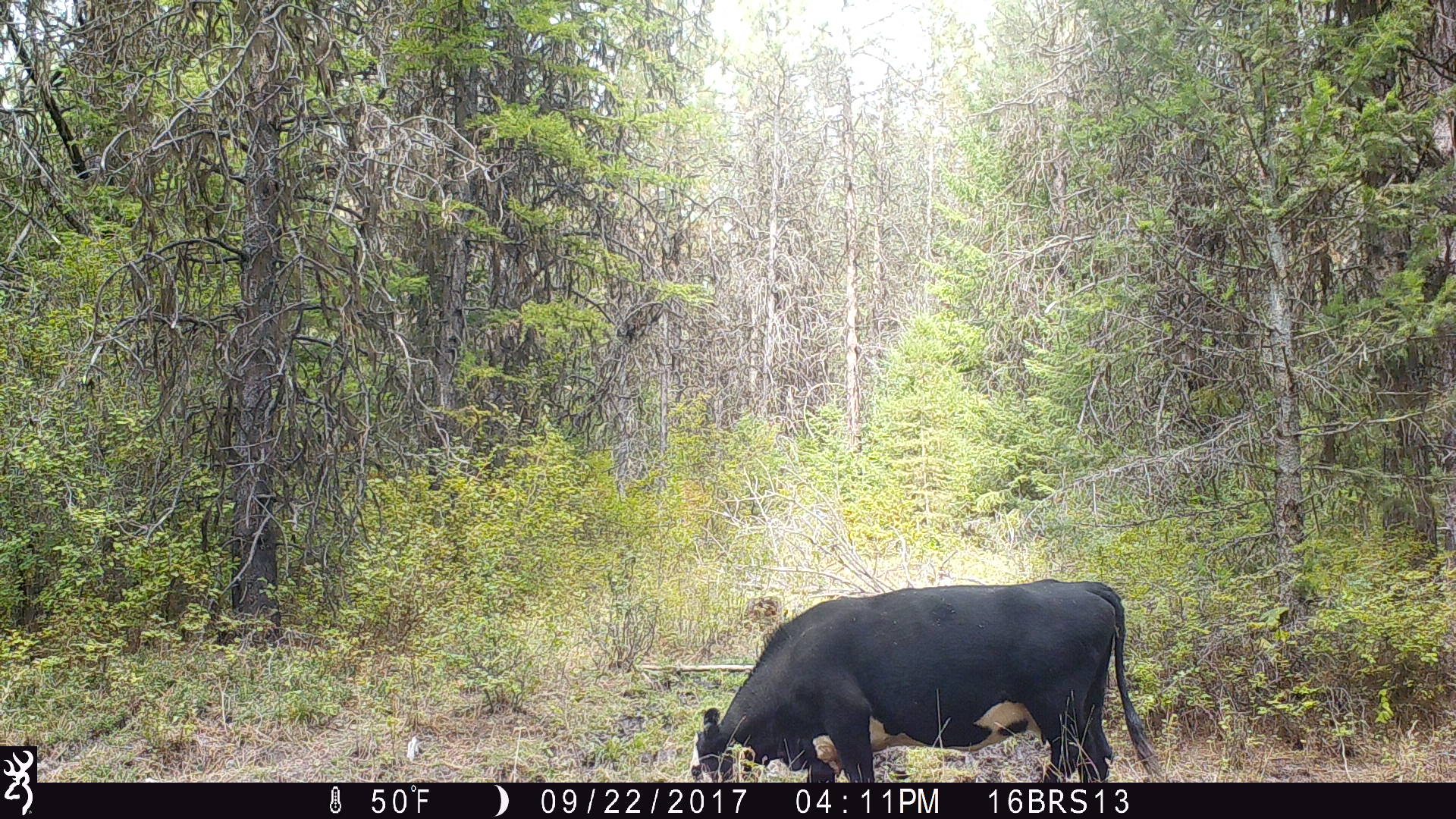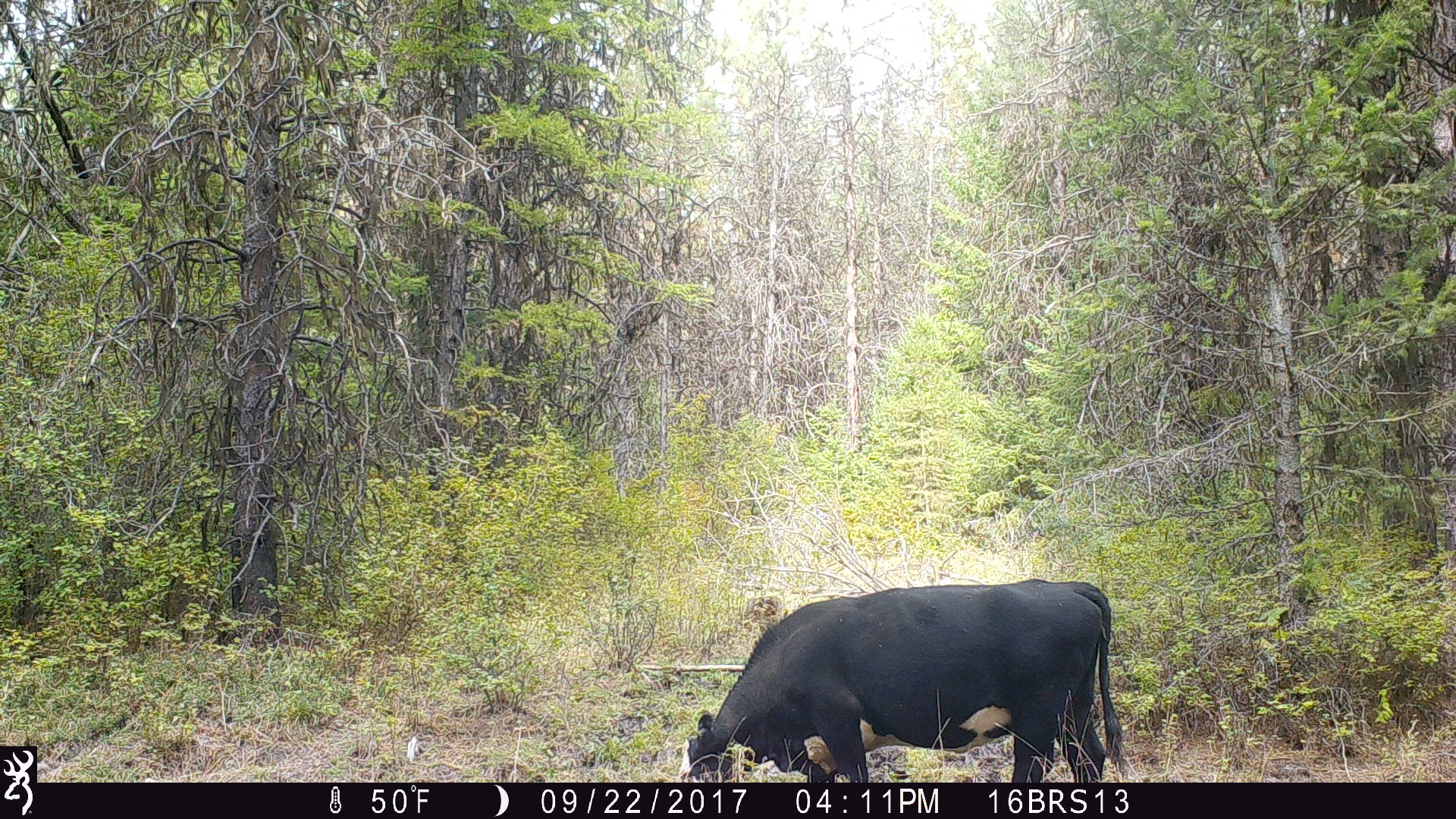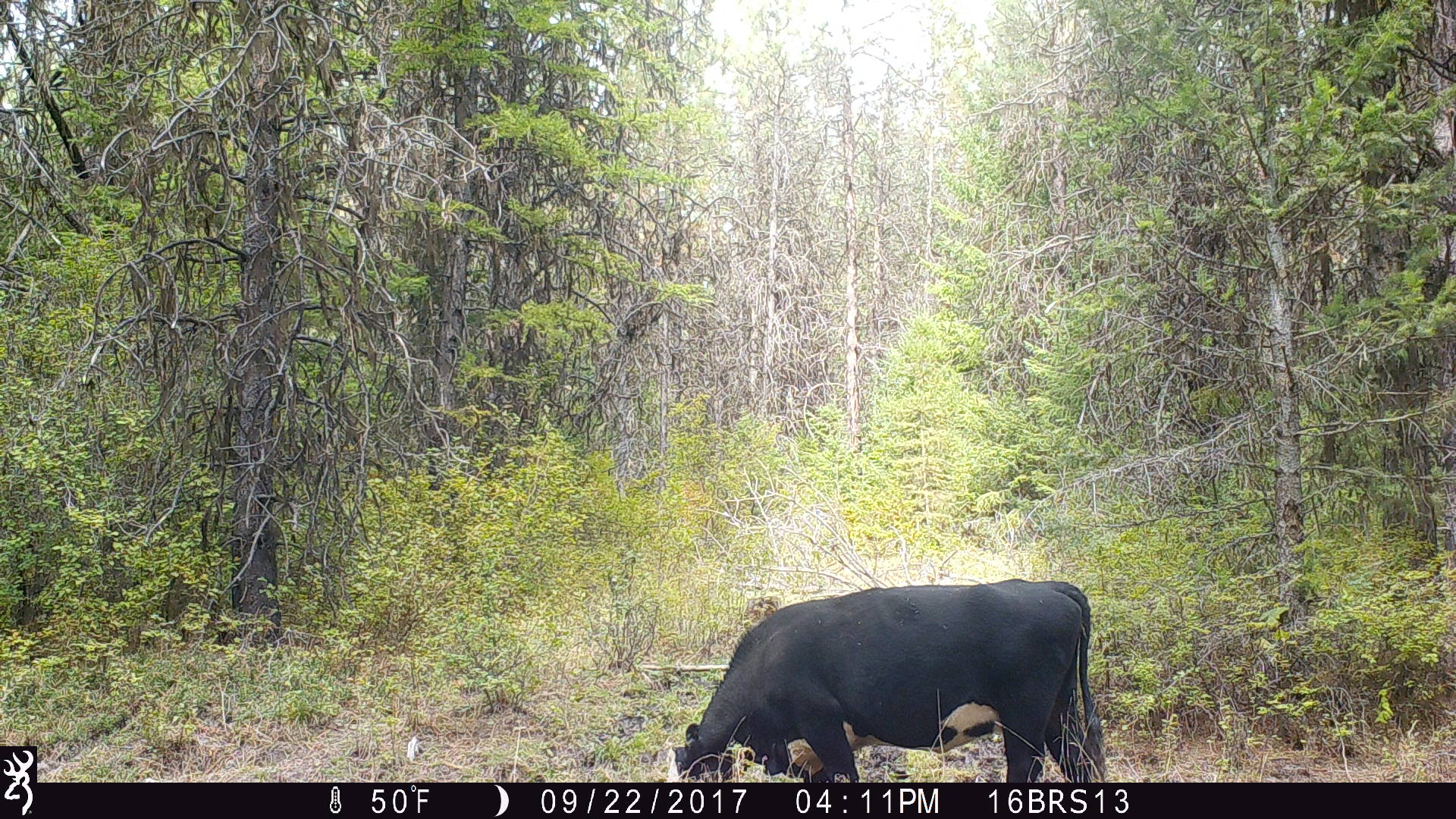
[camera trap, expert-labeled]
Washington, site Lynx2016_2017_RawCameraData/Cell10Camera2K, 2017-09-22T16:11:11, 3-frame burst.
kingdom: Animalia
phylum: Chordata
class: Mammalia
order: Artiodactyla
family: Bovidae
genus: Bos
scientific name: Bos taurus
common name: domestic cattle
Domestic cattle (Bos taurus). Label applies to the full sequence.